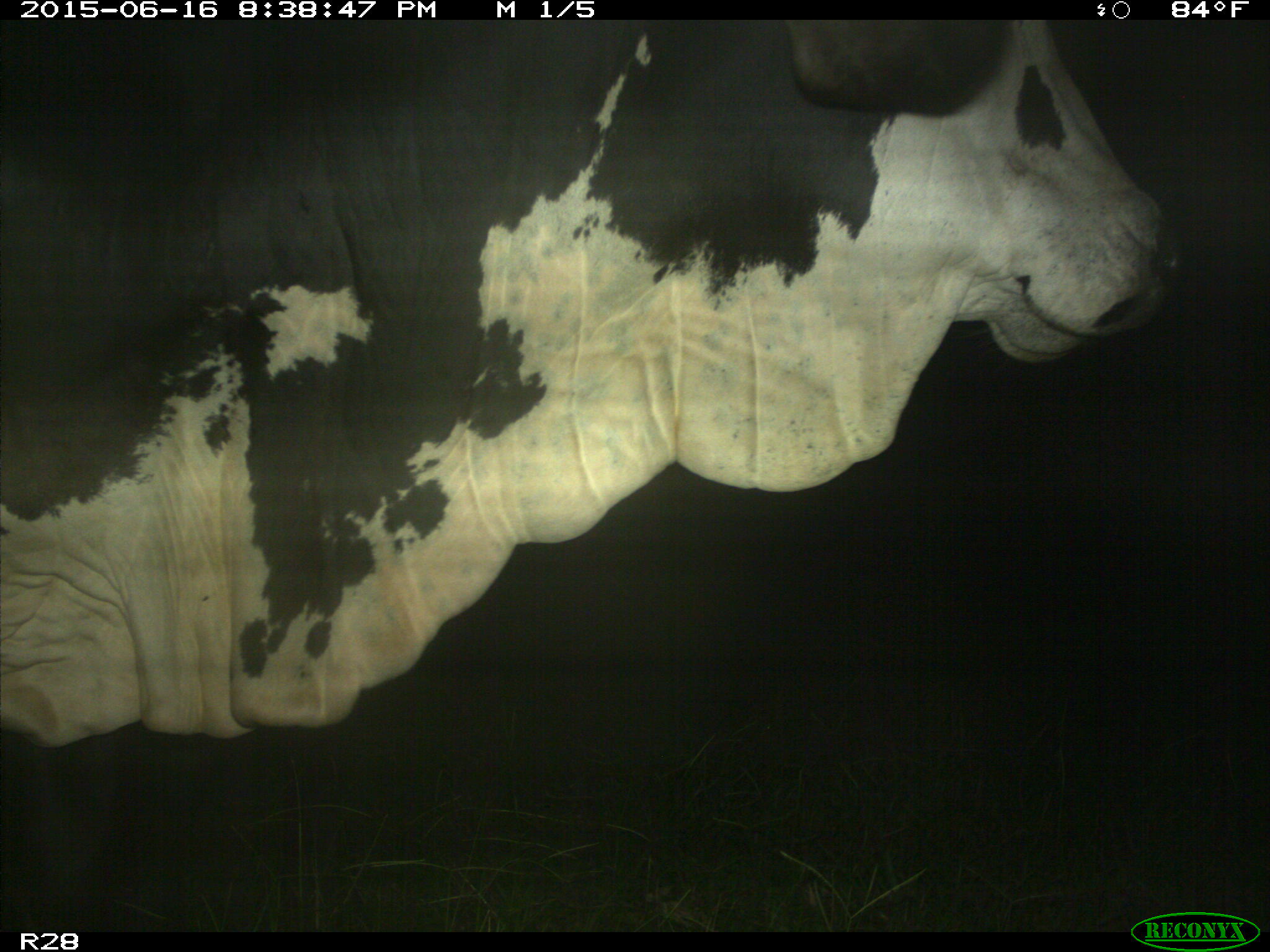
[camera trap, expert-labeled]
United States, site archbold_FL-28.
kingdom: Animalia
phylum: Chordata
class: Mammalia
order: Artiodactyla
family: Bovidae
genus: Bos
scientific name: Bos taurus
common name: domestic cow